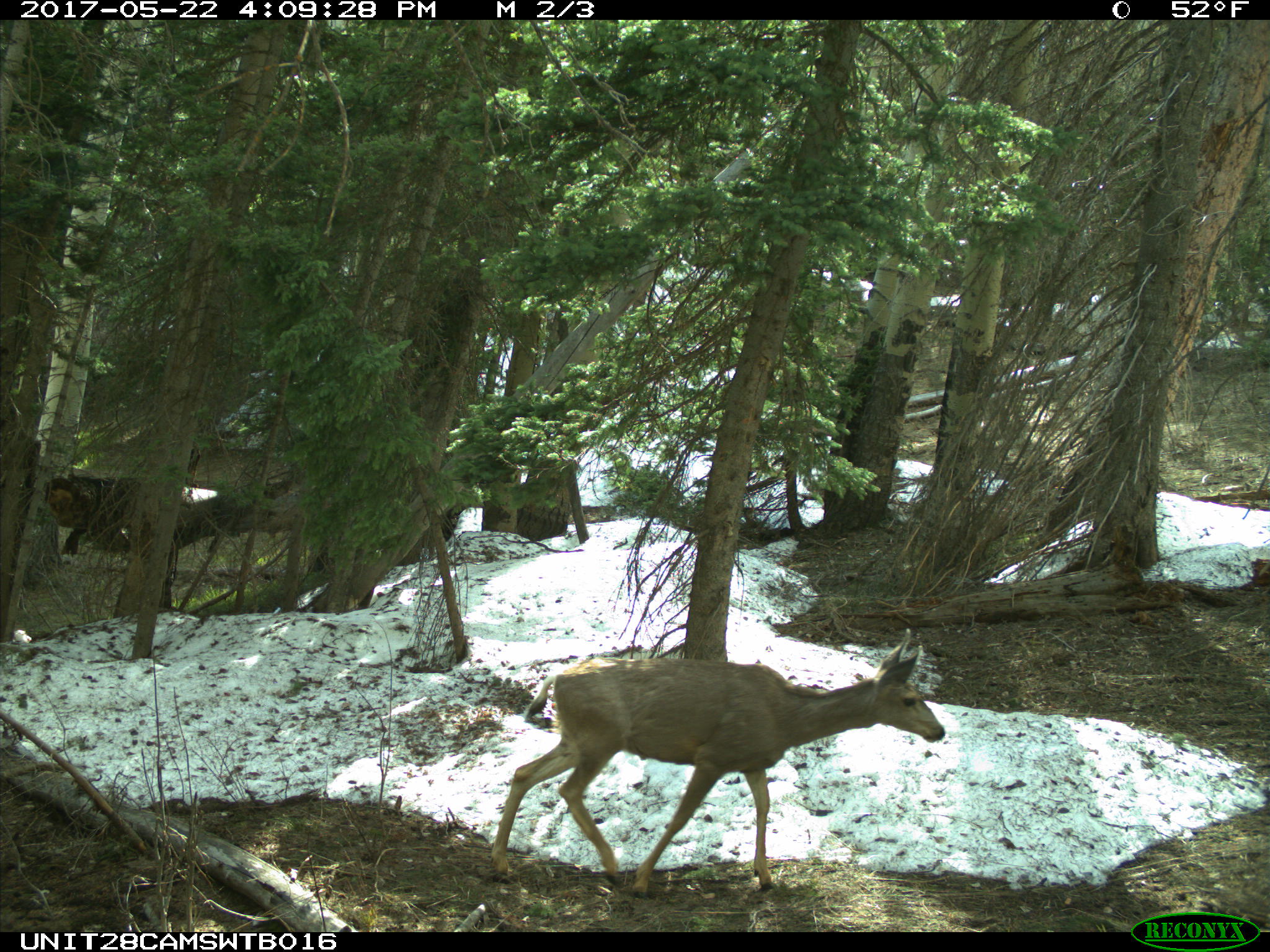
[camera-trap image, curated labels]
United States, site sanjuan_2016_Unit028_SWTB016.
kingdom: Animalia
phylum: Chordata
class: Mammalia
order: Artiodactyla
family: Cervidae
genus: Odocoileus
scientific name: Odocoileus hemionus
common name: mule deer